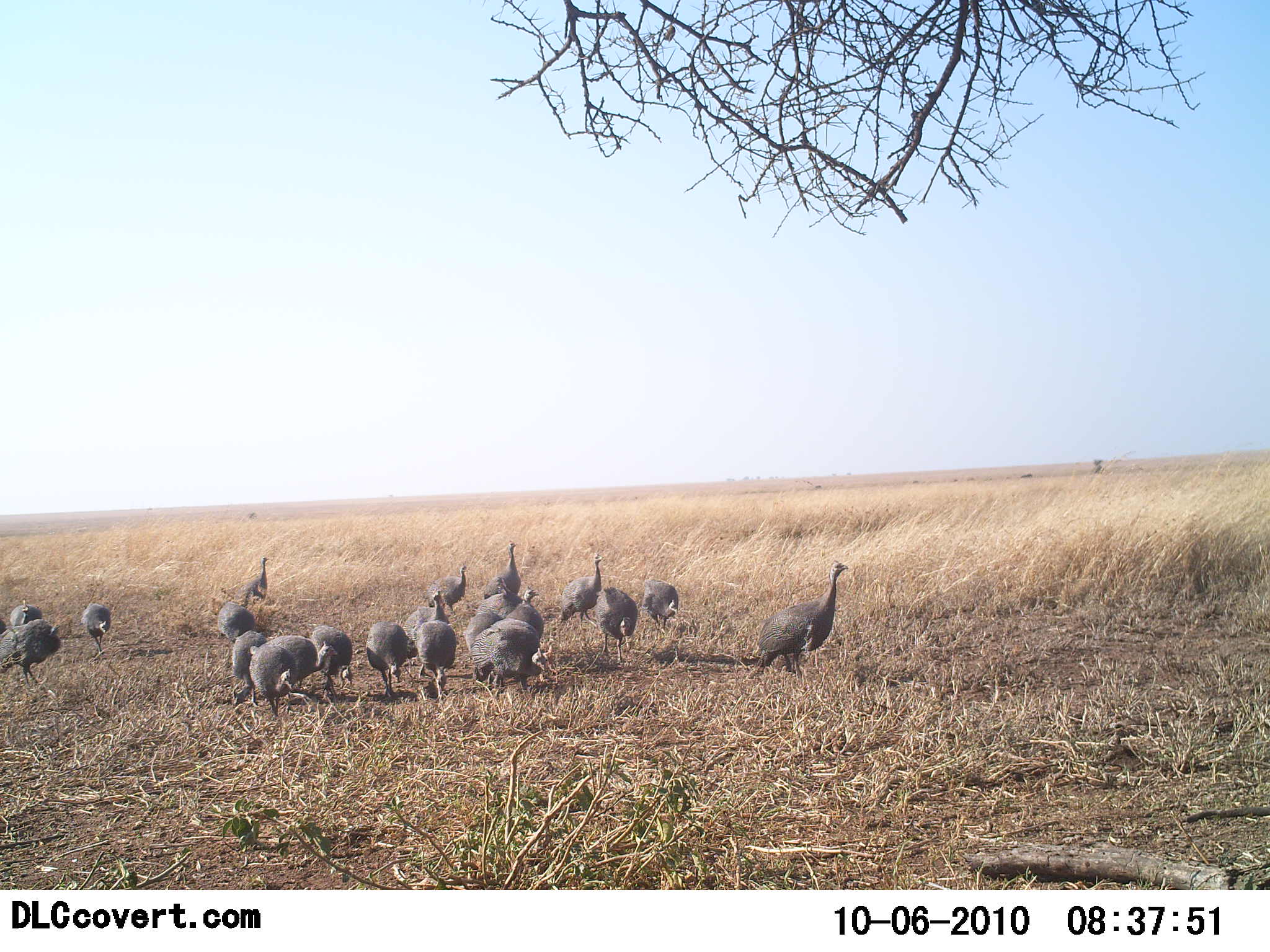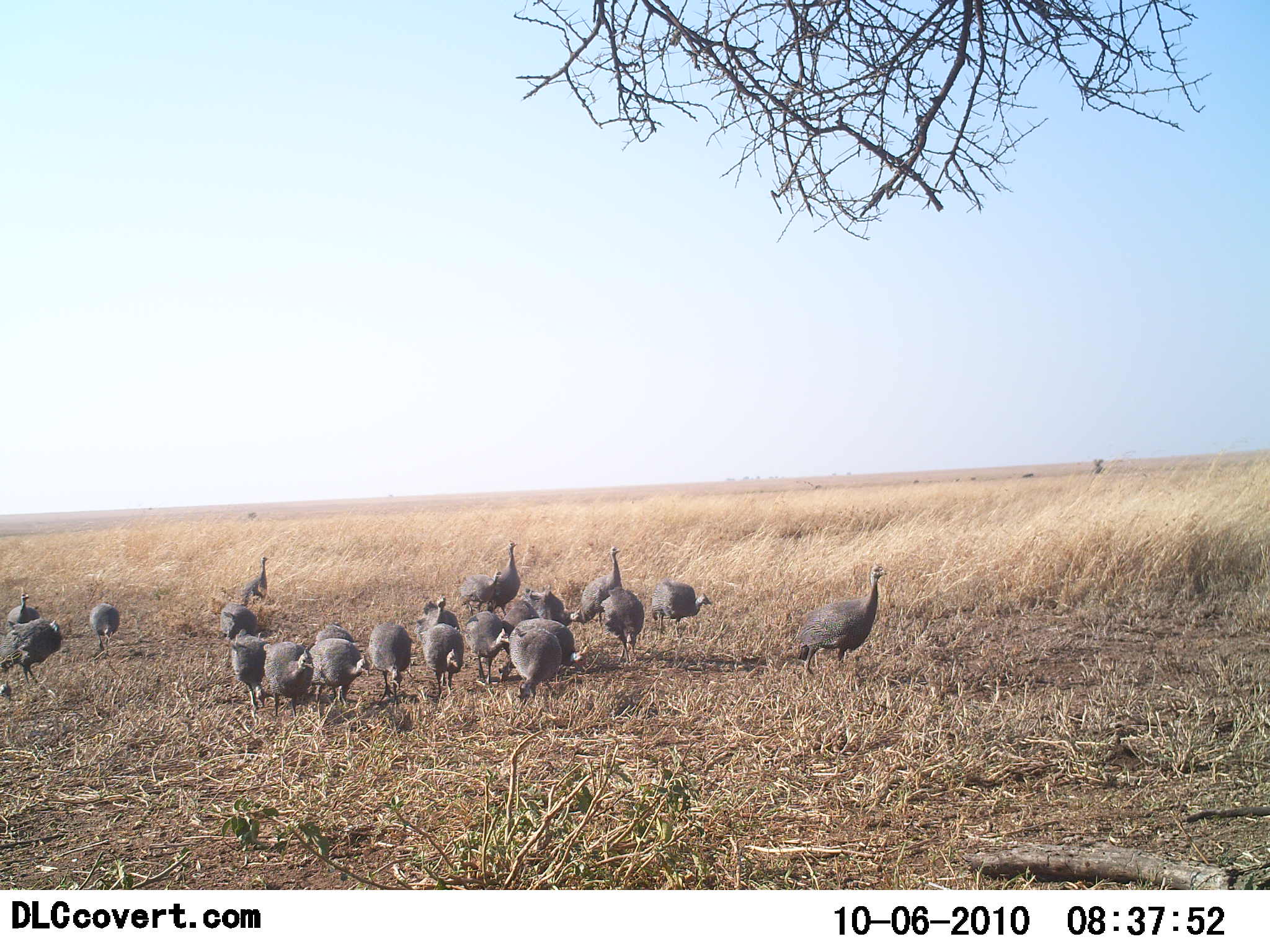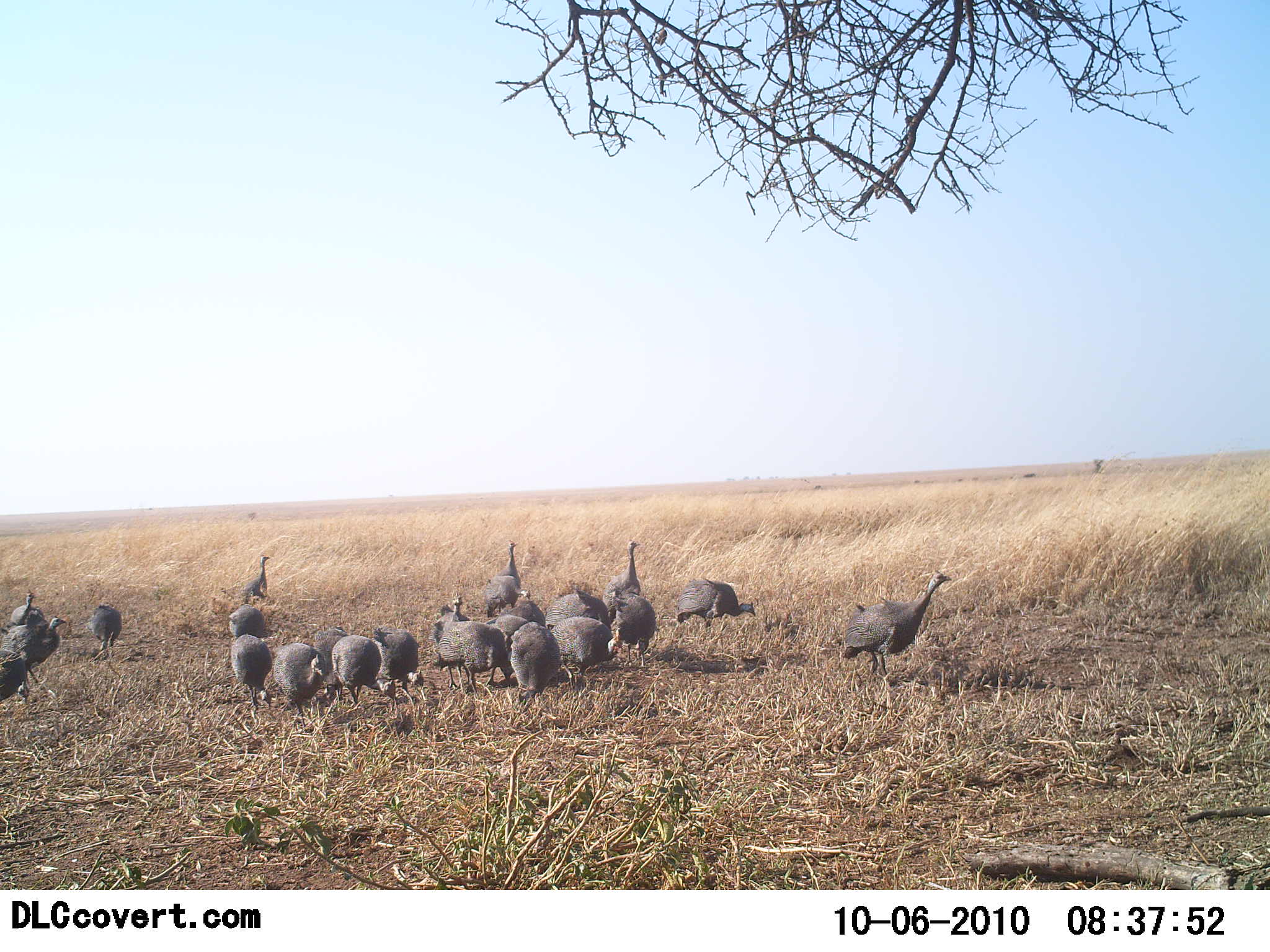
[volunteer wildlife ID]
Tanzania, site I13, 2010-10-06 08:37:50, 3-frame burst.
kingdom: Animalia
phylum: Chordata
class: Aves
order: Galliformes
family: Numididae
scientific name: Numididae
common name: guinea fowl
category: guineafowl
Guineafowl (guinea fowl) (Numididae), count 11-50. Behavior (volunteer vote fractions): standing 36%, resting 0%, moving 68%, interacting 0%. Young present (vote fraction): 5%. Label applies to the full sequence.